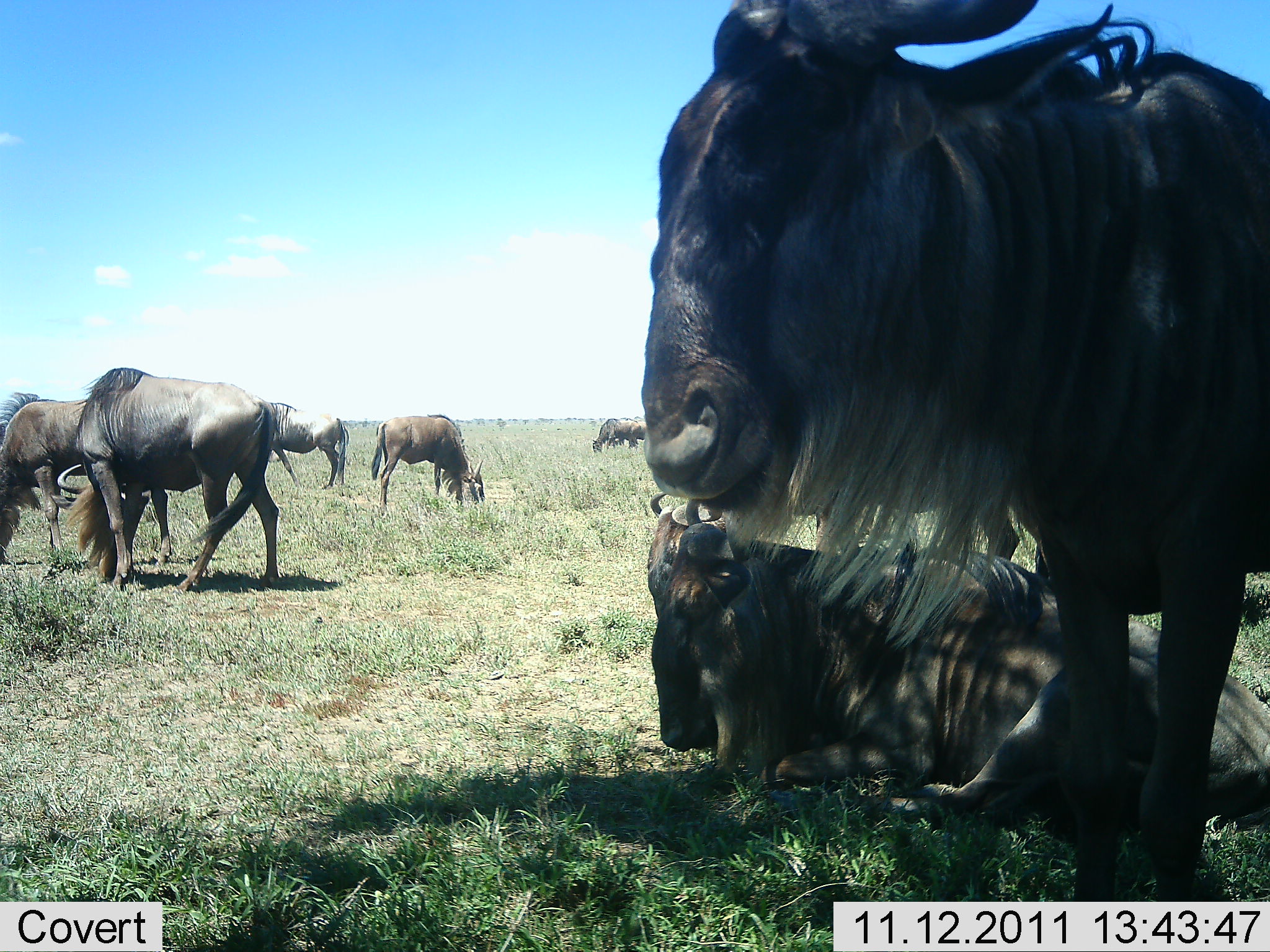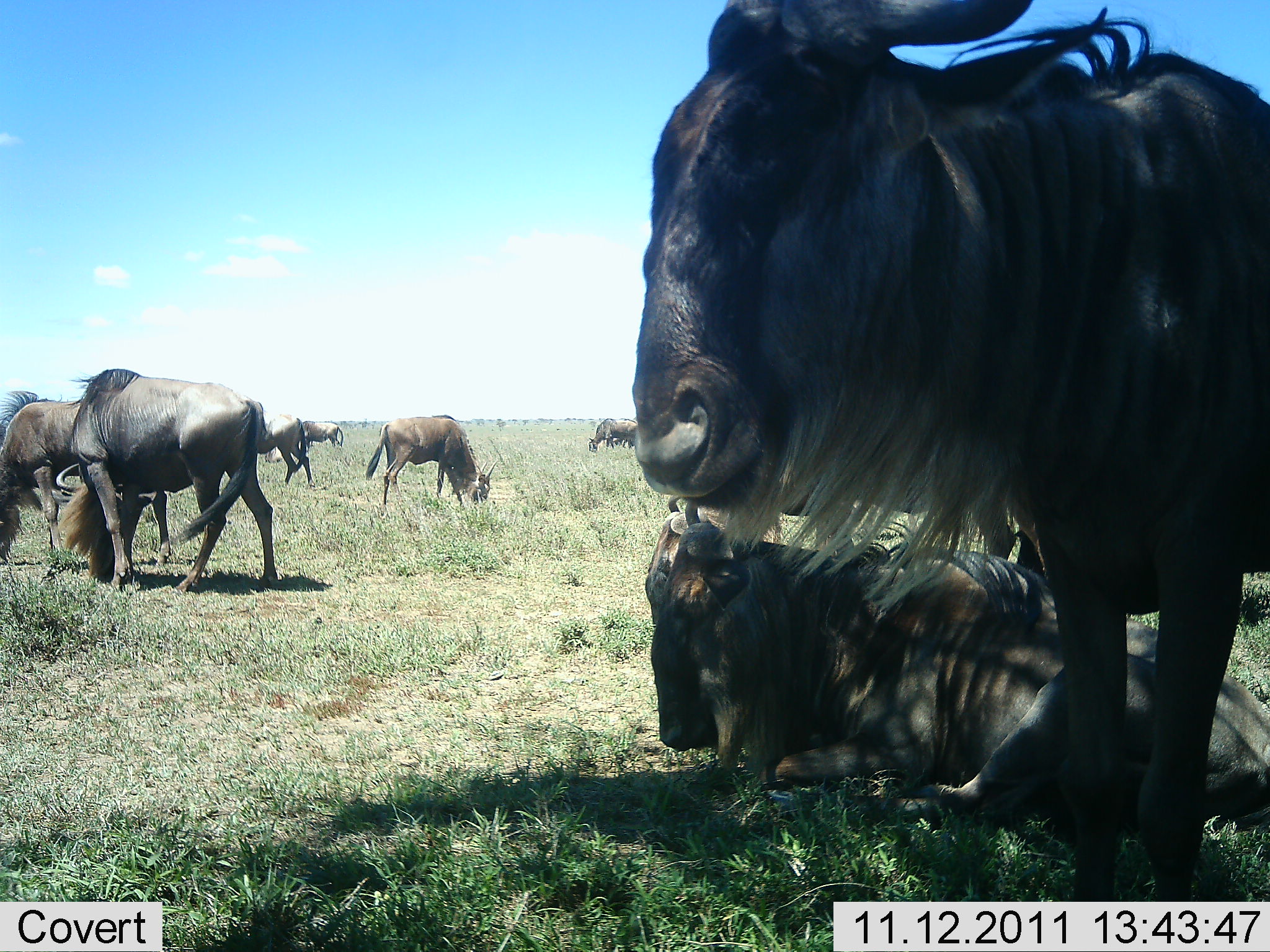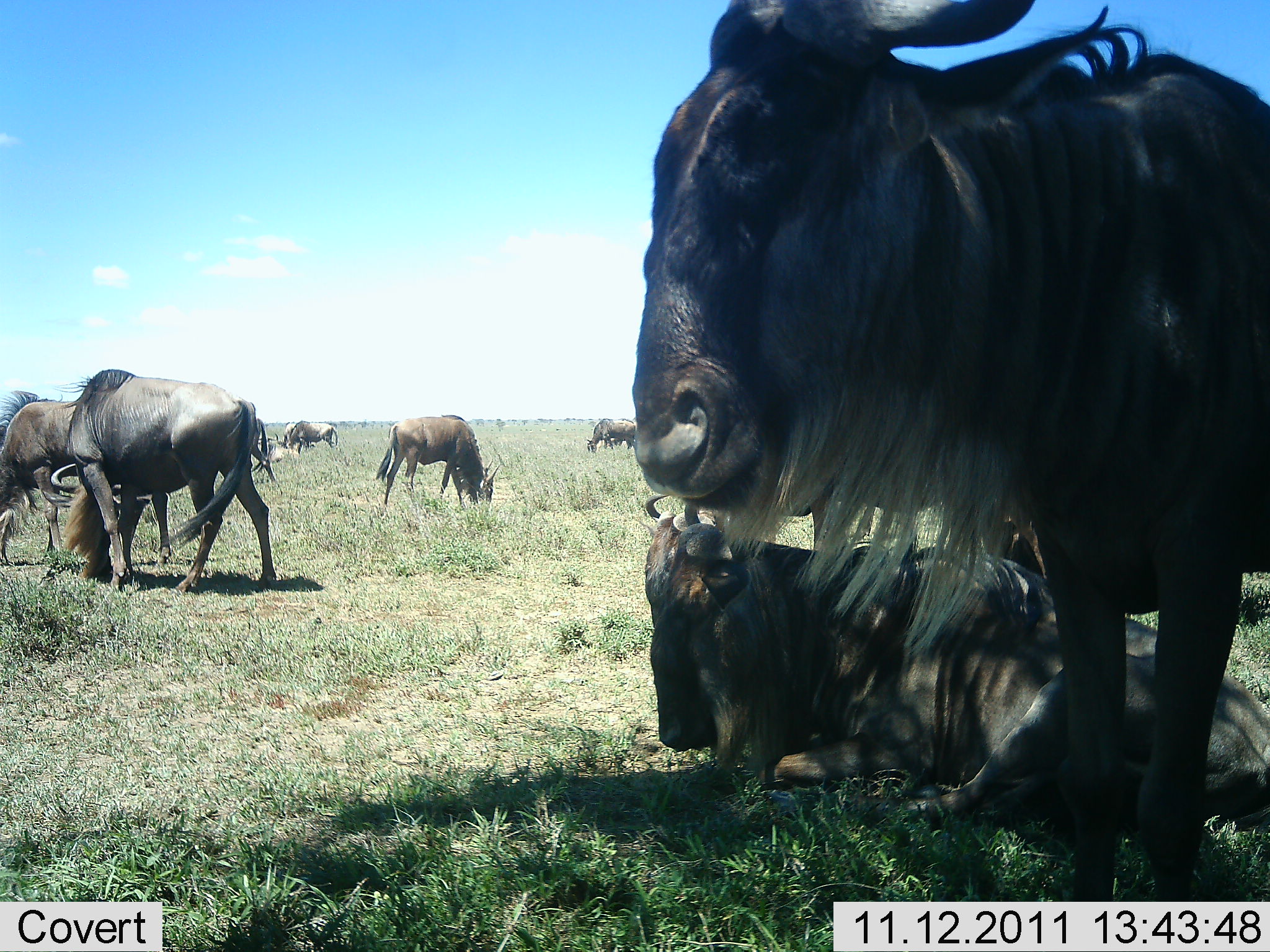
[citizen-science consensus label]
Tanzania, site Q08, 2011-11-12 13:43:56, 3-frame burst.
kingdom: Animalia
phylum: Chordata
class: Mammalia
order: Artiodactyla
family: Bovidae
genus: Connochaetes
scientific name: Connochaetes taurinus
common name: blue wildebeest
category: wildebeest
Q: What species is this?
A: Wildebeest (blue wildebeest) (Connochaetes taurinus).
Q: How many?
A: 8.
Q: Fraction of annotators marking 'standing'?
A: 71%.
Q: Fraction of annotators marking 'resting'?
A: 93%.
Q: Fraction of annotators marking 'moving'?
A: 21%.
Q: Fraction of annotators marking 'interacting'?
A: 0%.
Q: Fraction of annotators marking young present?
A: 0%.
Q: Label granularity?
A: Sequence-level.